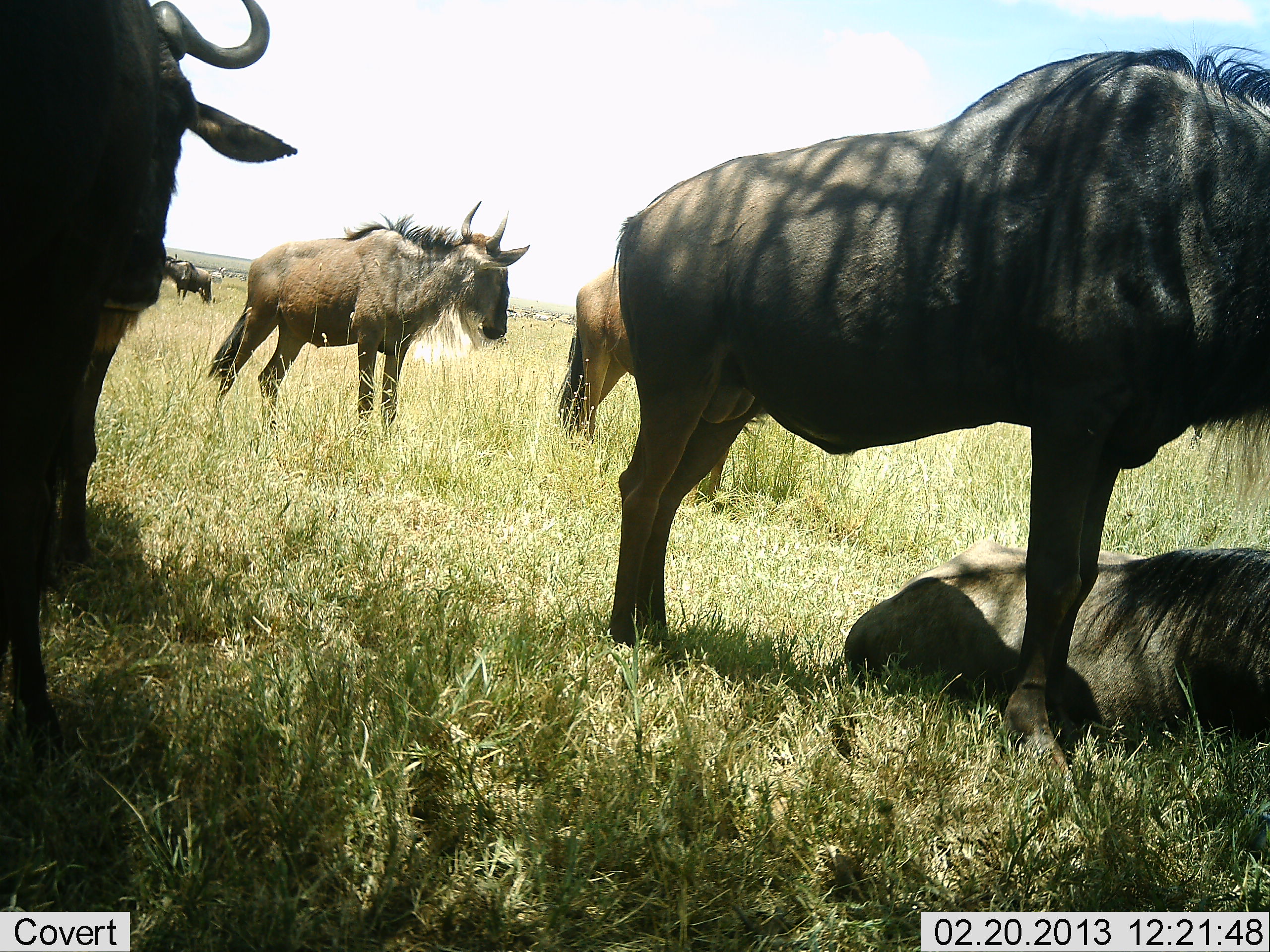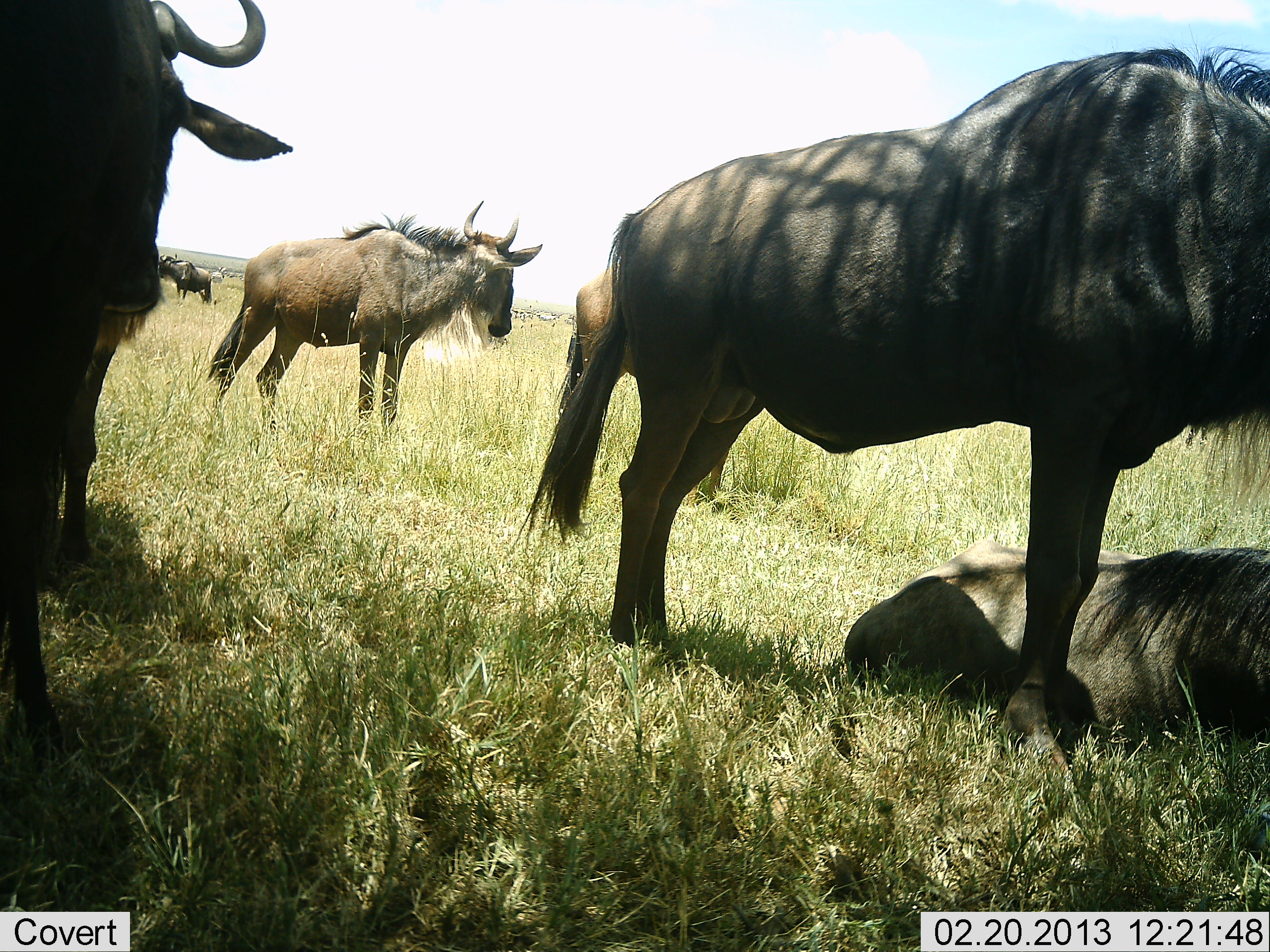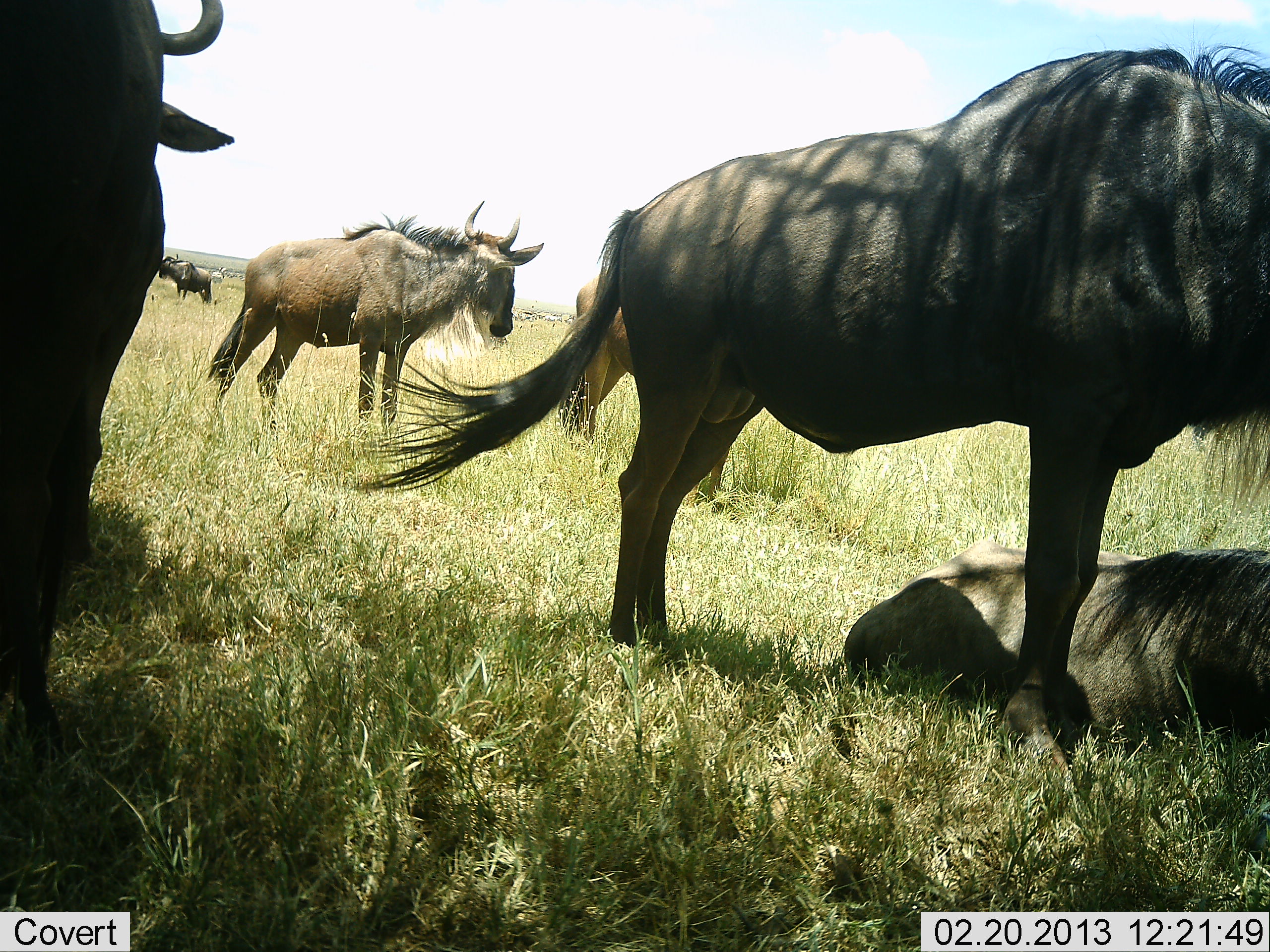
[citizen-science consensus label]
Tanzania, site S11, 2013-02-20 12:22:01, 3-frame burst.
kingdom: Animalia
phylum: Chordata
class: Mammalia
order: Artiodactyla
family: Bovidae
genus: Connochaetes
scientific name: Connochaetes taurinus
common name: blue wildebeest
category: wildebeest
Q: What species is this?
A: Wildebeest (blue wildebeest) (Connochaetes taurinus).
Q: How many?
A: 6.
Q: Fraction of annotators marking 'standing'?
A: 93%.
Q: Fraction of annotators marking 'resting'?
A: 85%.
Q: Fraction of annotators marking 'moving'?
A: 19%.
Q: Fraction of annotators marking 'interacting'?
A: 4%.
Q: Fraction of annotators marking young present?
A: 0%.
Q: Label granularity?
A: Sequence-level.